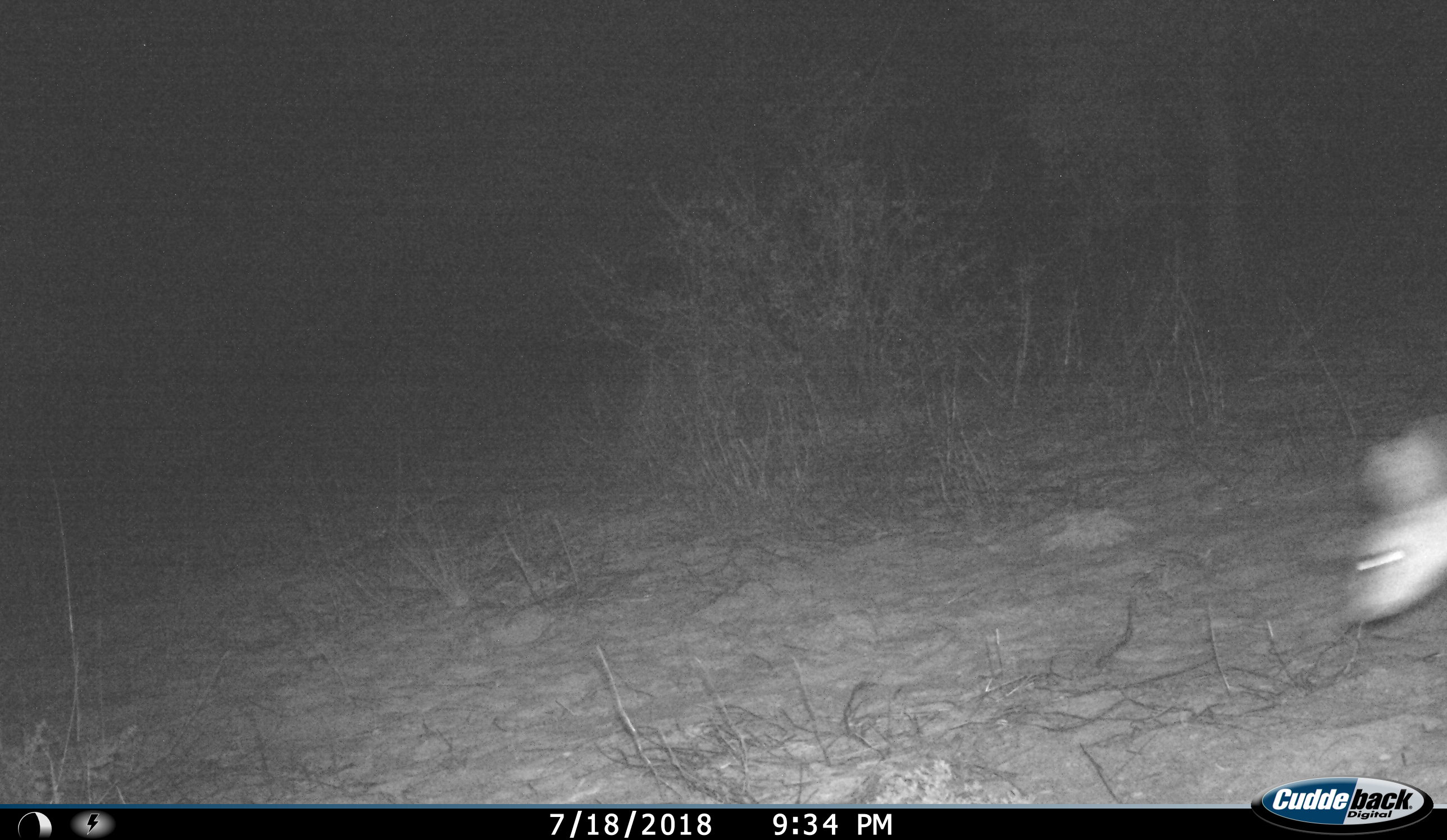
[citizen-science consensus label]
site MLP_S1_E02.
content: unidentified animal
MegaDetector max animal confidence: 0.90